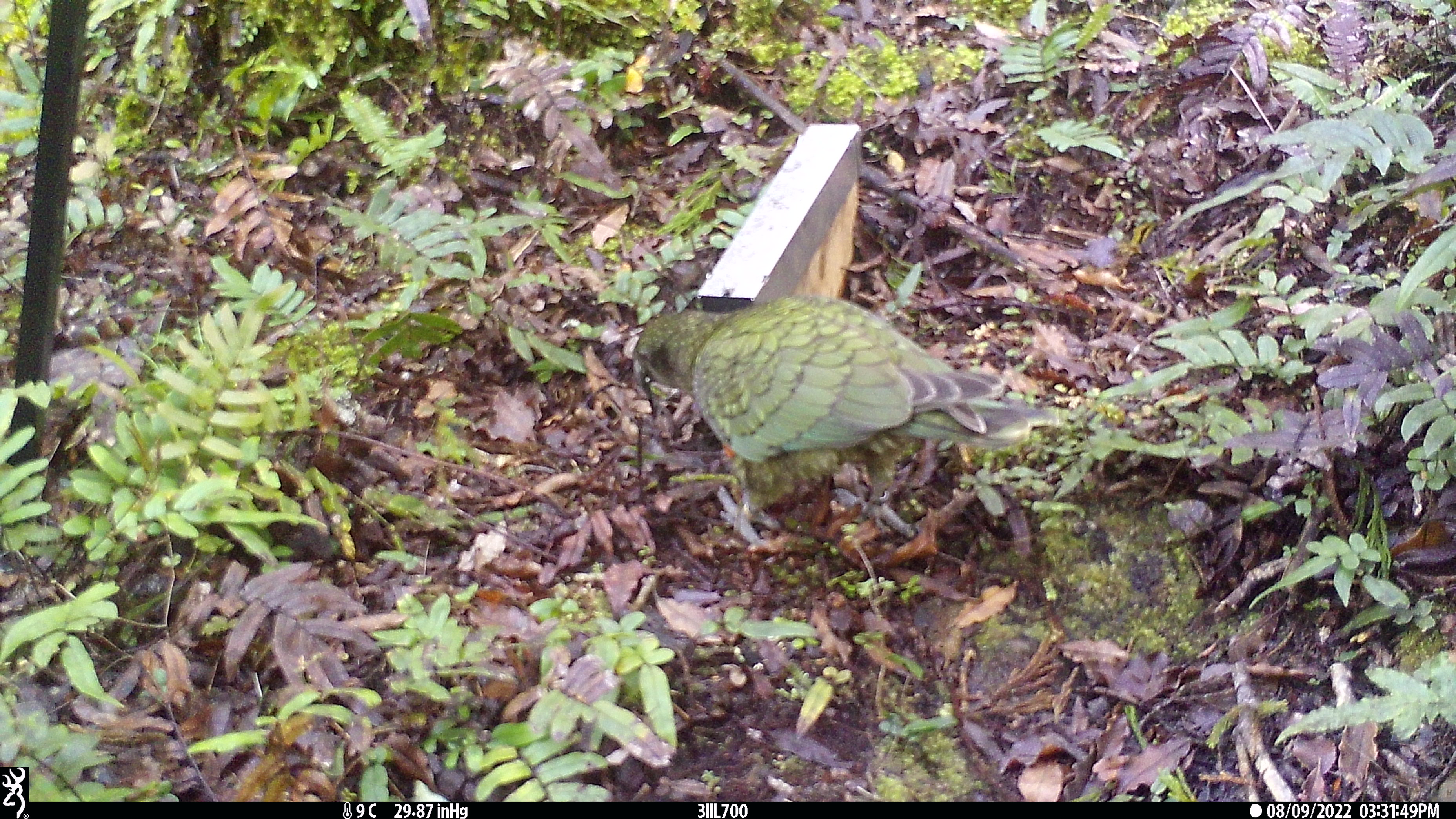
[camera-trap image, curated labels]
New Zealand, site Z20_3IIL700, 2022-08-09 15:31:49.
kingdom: Animalia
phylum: Chordata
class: Aves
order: Psittaciformes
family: Strigopidae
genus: Nestor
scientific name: Nestor notabilis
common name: kea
Kea (Nestor notabilis).